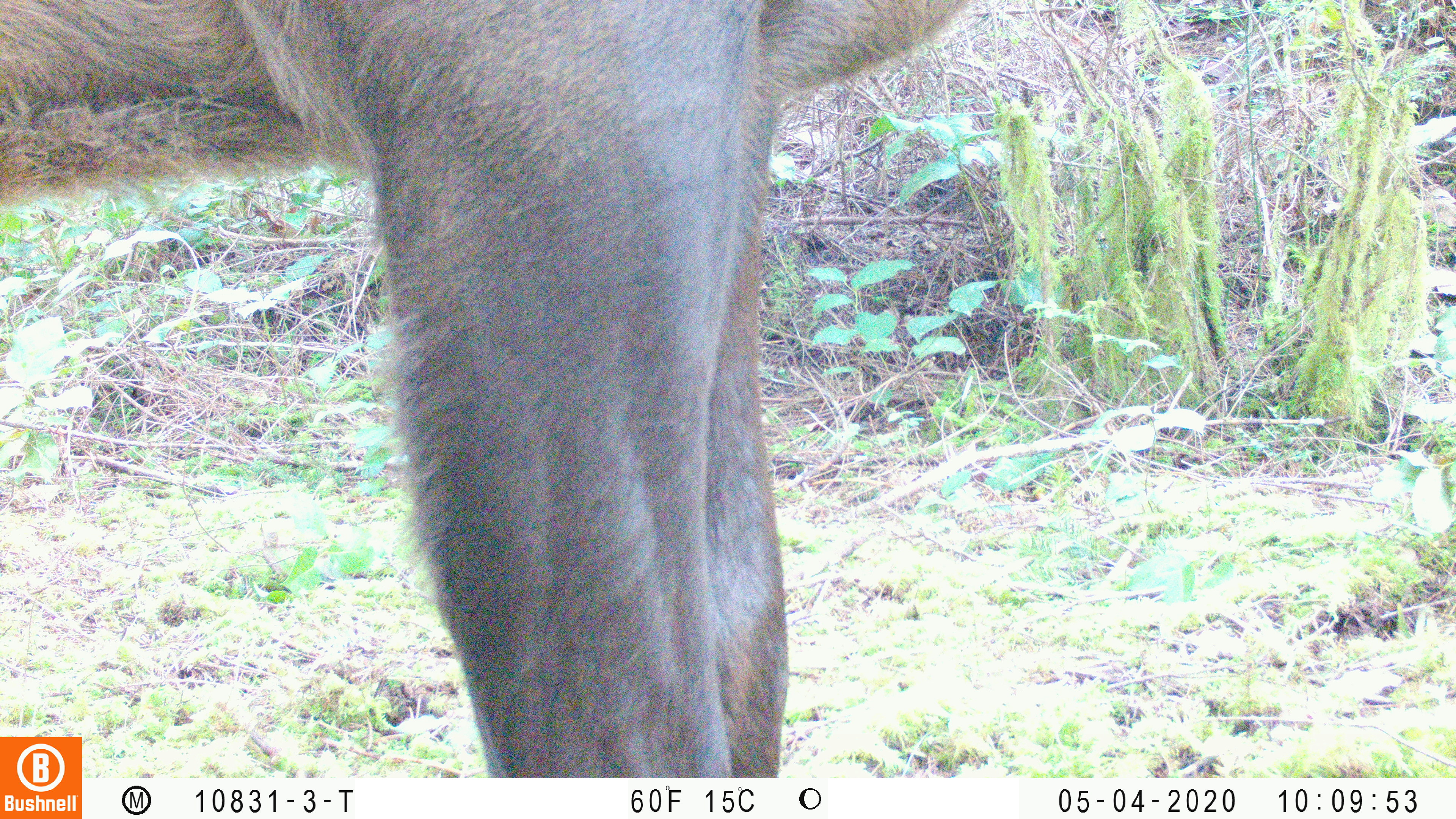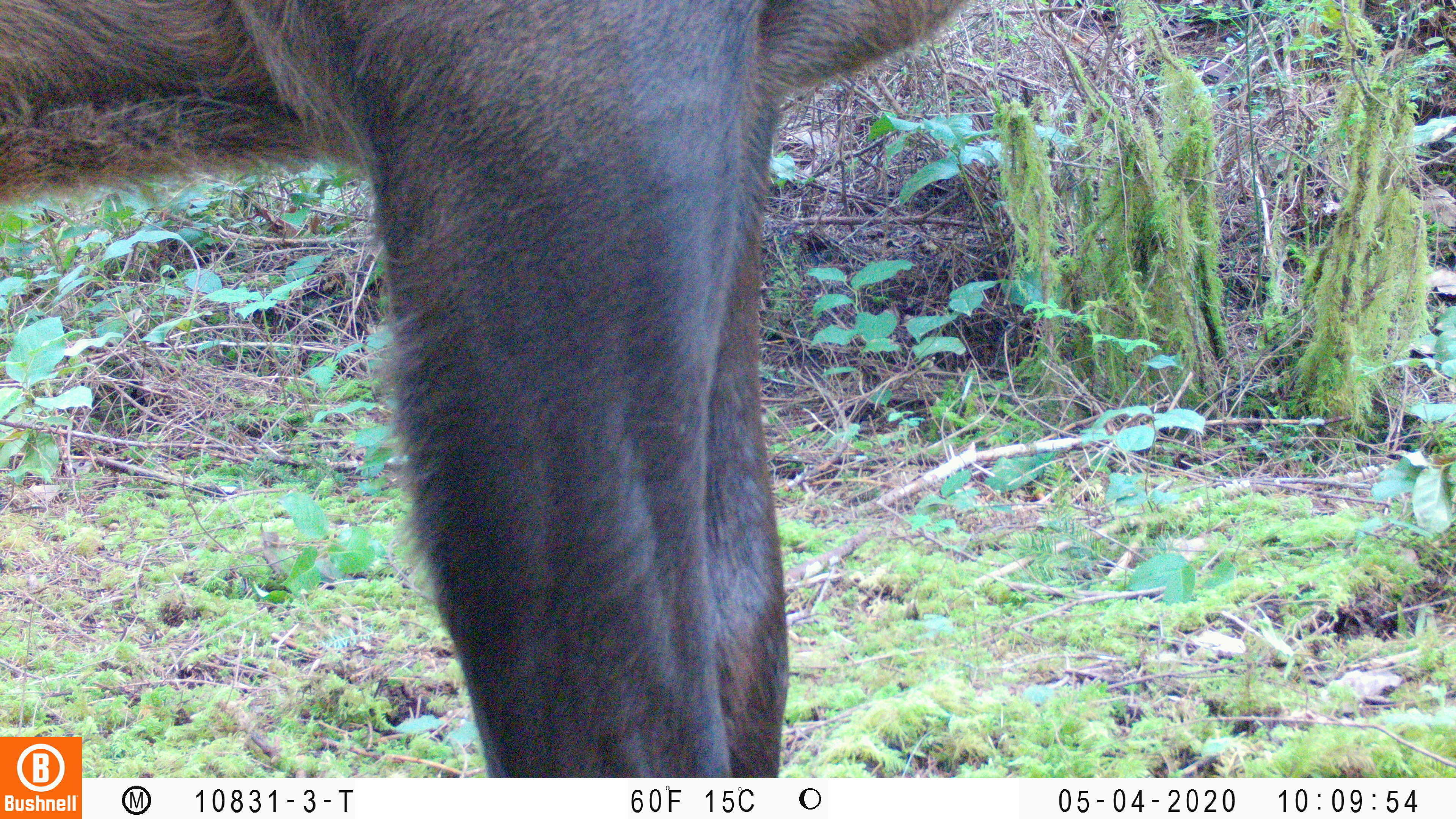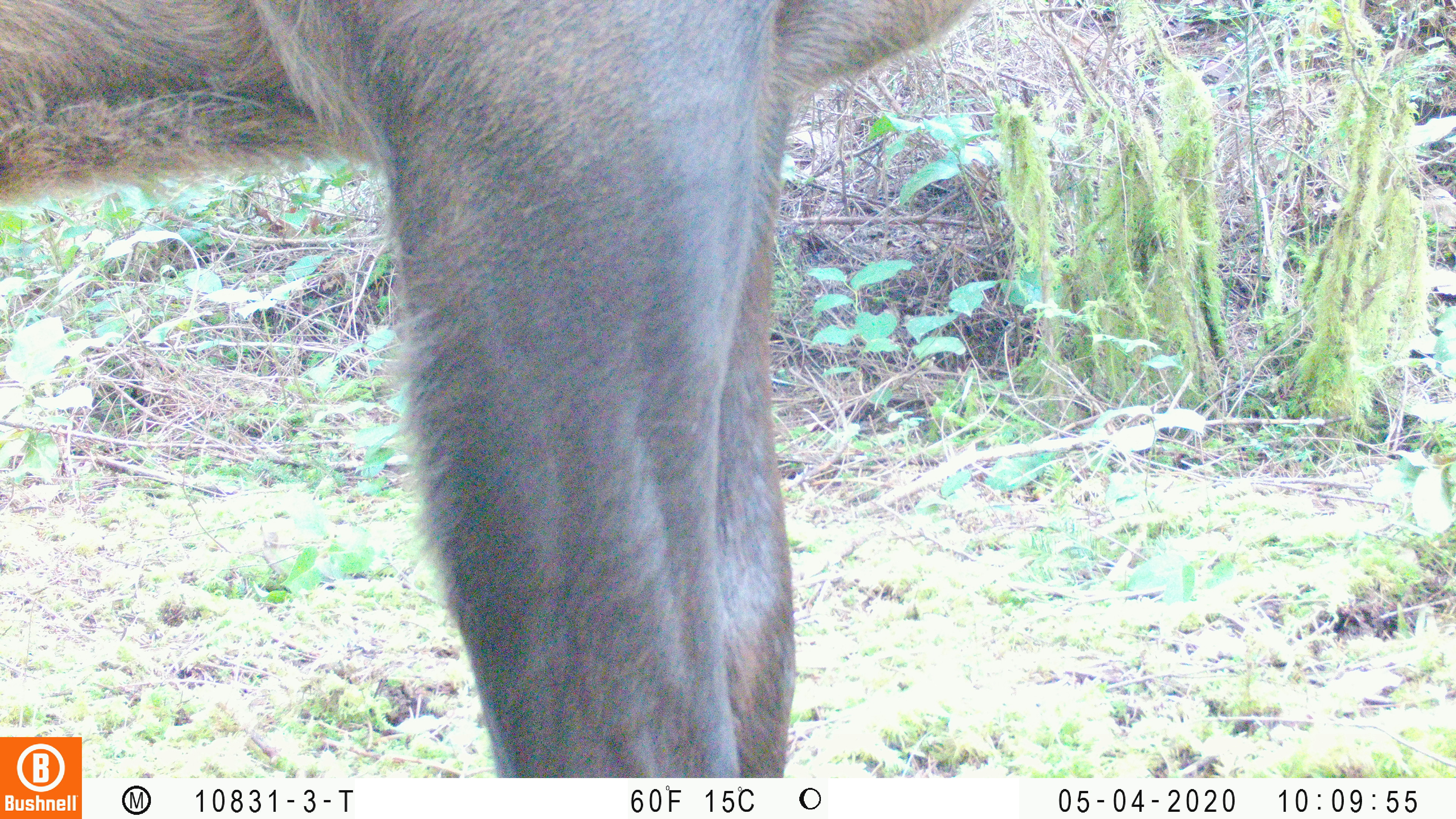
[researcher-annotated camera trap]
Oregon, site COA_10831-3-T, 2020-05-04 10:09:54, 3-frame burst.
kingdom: Animalia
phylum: Chordata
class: Mammalia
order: Artiodactyla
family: Cervidae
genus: Cervus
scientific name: Cervus canadensis roosevelti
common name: roosevelt elk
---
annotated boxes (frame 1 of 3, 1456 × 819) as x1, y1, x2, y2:
roosevelt elk: 0, 8, 975, 732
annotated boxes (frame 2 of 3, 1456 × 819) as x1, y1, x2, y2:
roosevelt elk: 2, 0, 977, 730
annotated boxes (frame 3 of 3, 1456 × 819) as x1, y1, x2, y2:
roosevelt elk: 0, 1, 981, 730